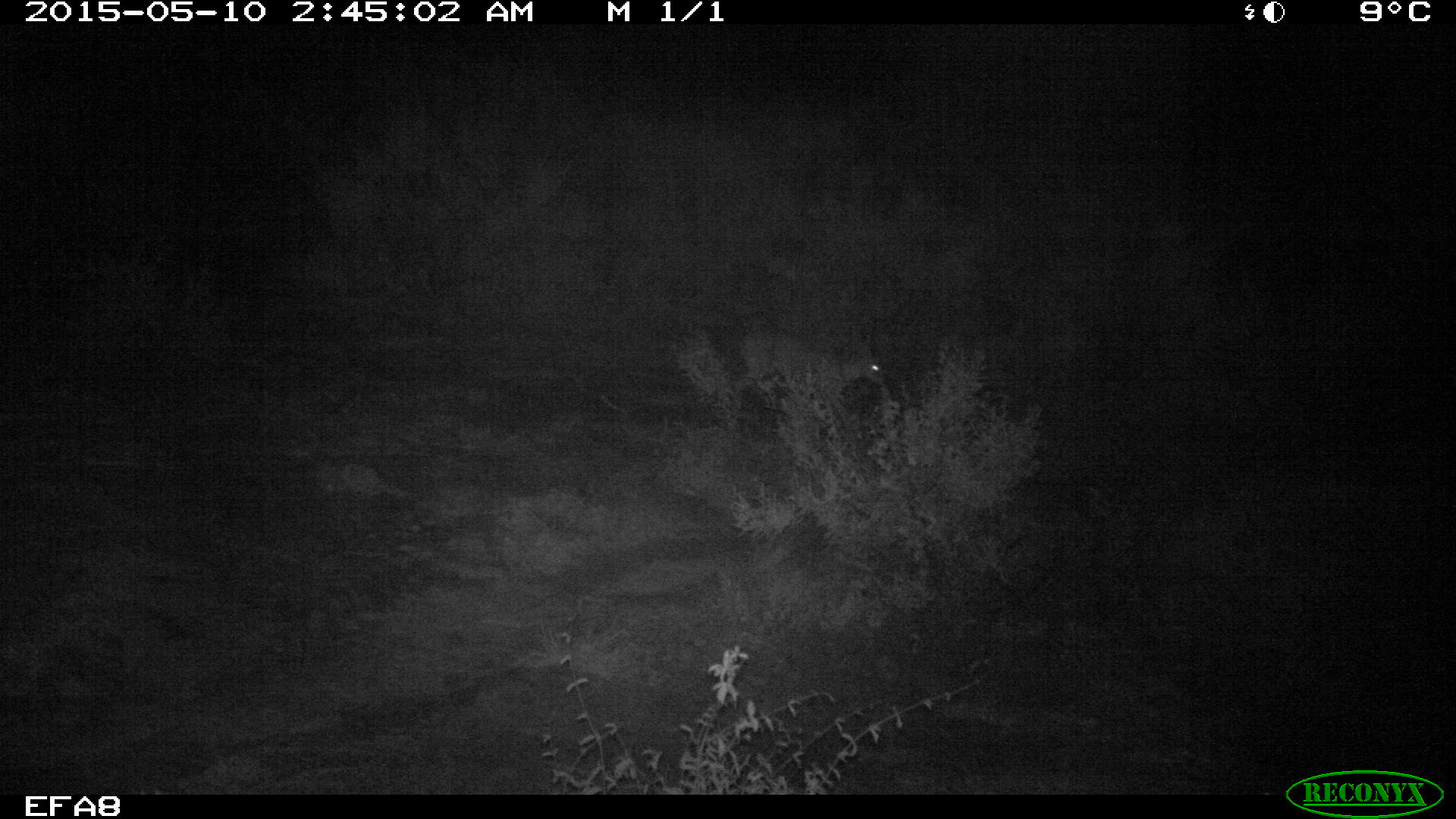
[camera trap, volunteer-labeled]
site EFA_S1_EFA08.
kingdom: Animalia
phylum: Chordata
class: Mammalia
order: Artiodactyla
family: Bovidae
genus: Raphicerus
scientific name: Raphicerus campestris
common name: steenbok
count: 1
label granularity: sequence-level